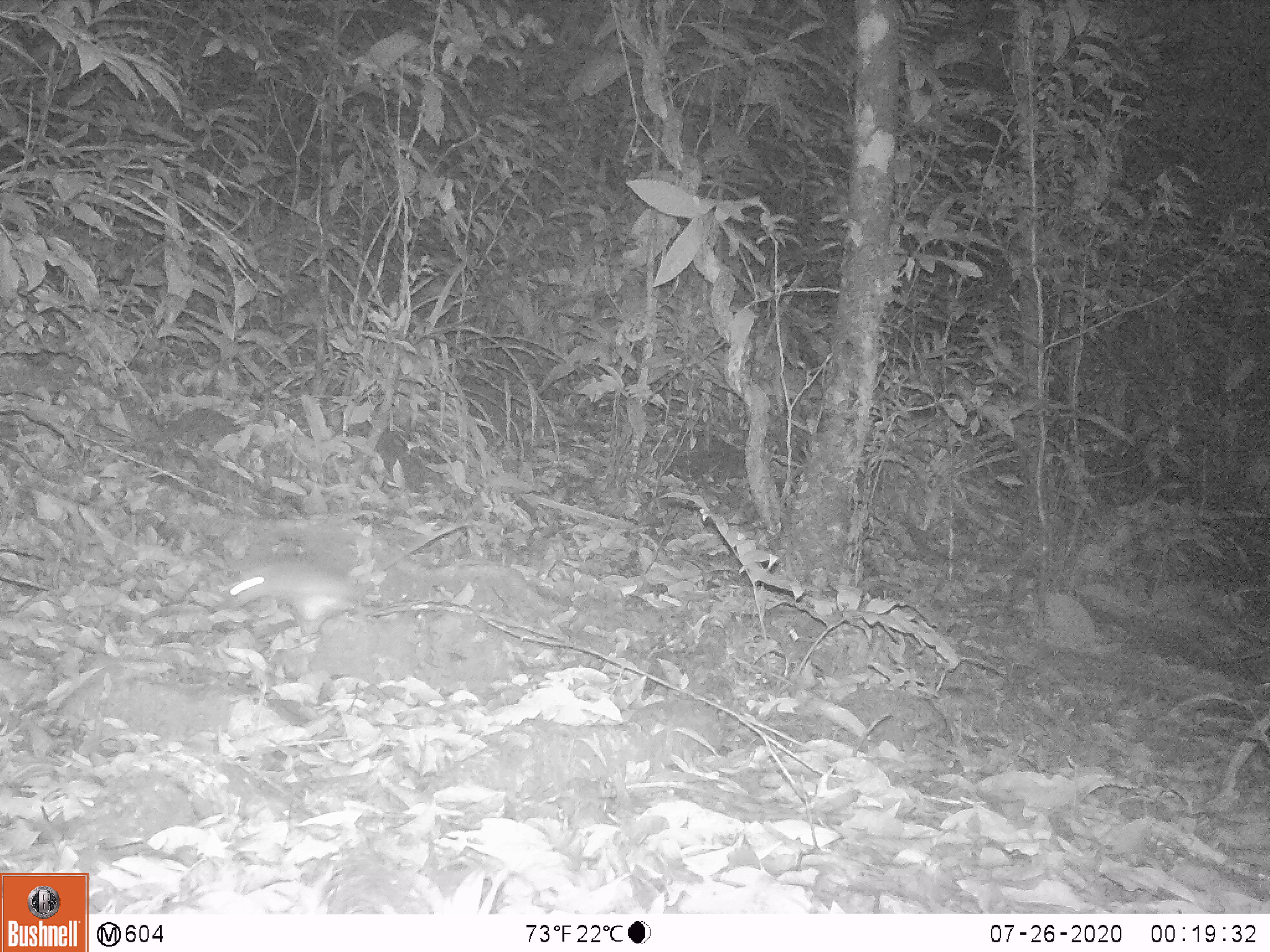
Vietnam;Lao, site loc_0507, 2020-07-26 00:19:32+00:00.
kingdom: Animalia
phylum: Chordata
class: Mammalia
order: Rodentia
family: Muridae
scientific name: Muridae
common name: old-world mice and rats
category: unidentified murid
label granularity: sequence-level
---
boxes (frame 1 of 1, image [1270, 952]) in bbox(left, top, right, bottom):
unidentified murid: bbox(221, 560, 375, 609)